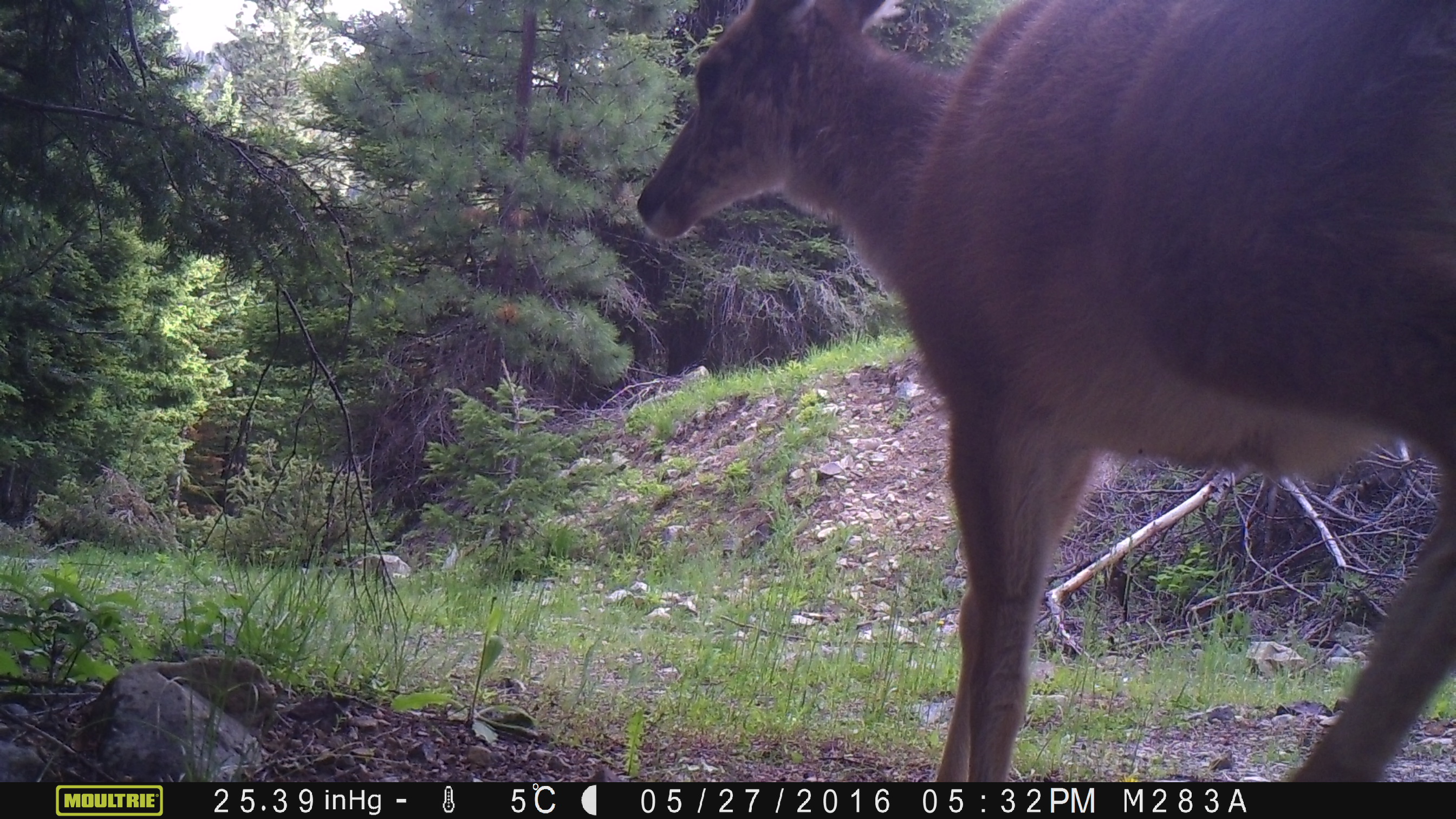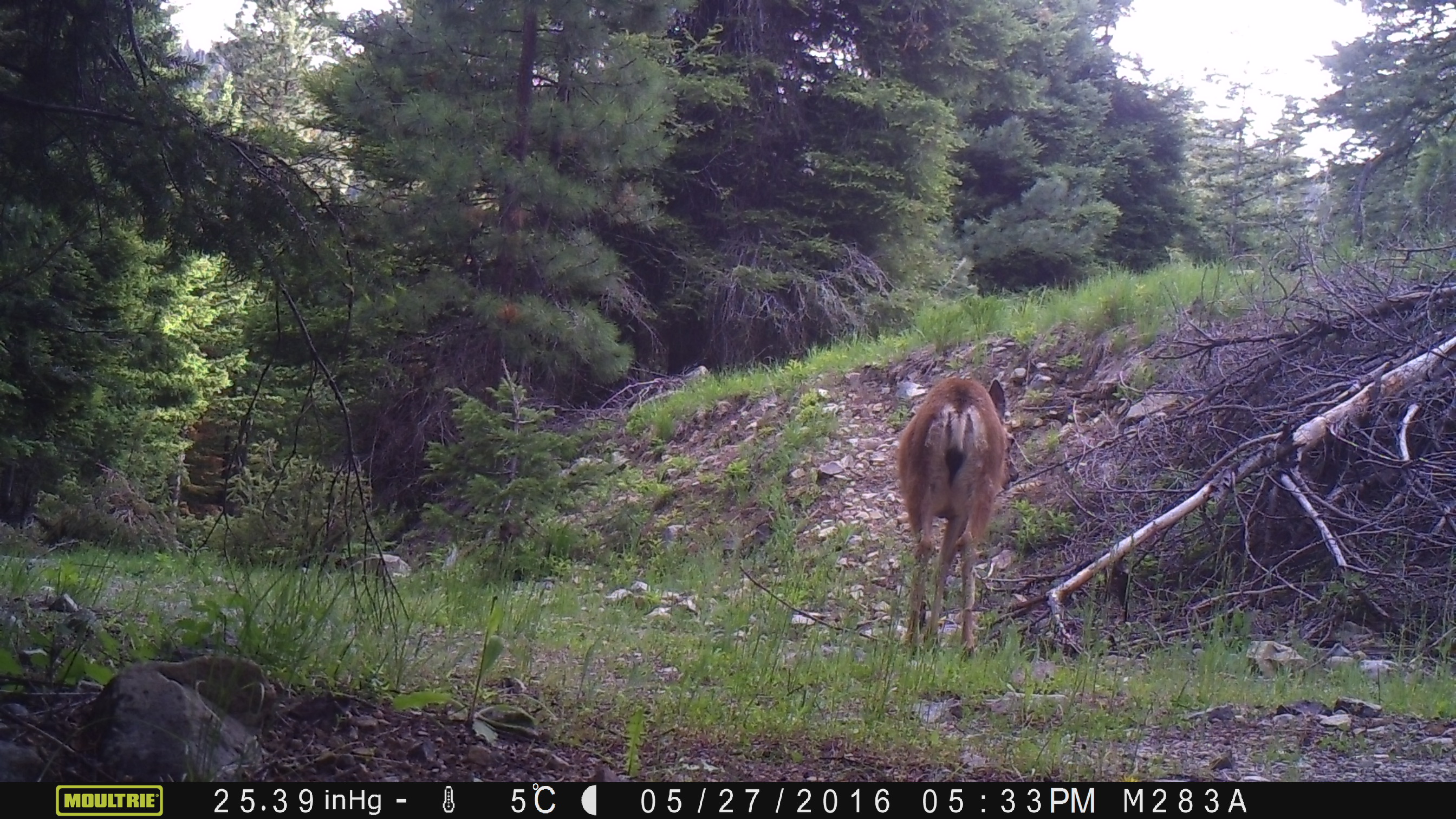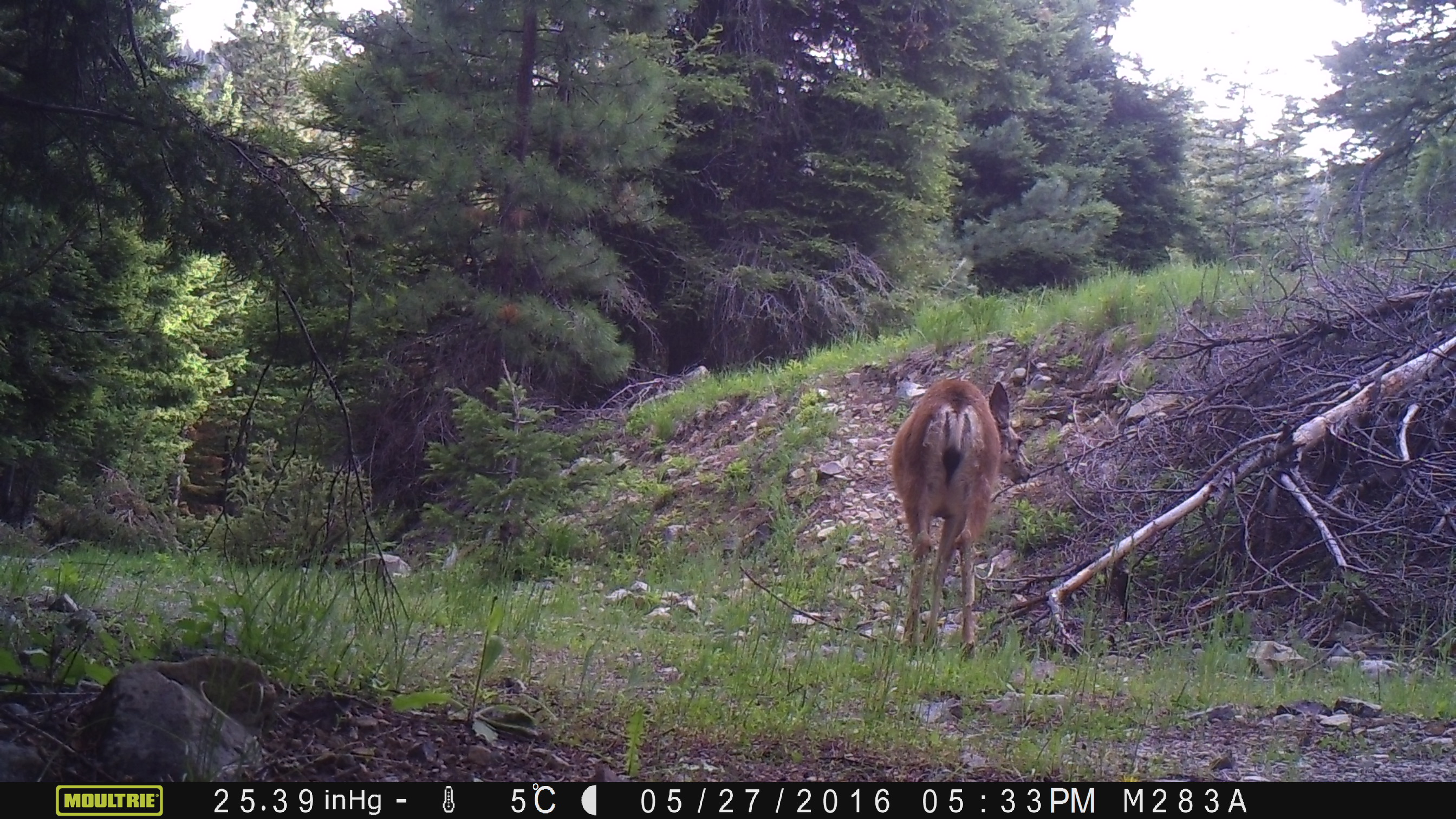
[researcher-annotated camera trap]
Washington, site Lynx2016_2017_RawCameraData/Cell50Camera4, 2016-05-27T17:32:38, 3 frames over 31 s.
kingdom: Animalia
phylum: Chordata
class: Mammalia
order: Artiodactyla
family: Cervidae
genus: Odocoileus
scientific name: Odocoileus hemionus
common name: mule deer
Odocoileus hemionus (mule deer). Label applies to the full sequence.